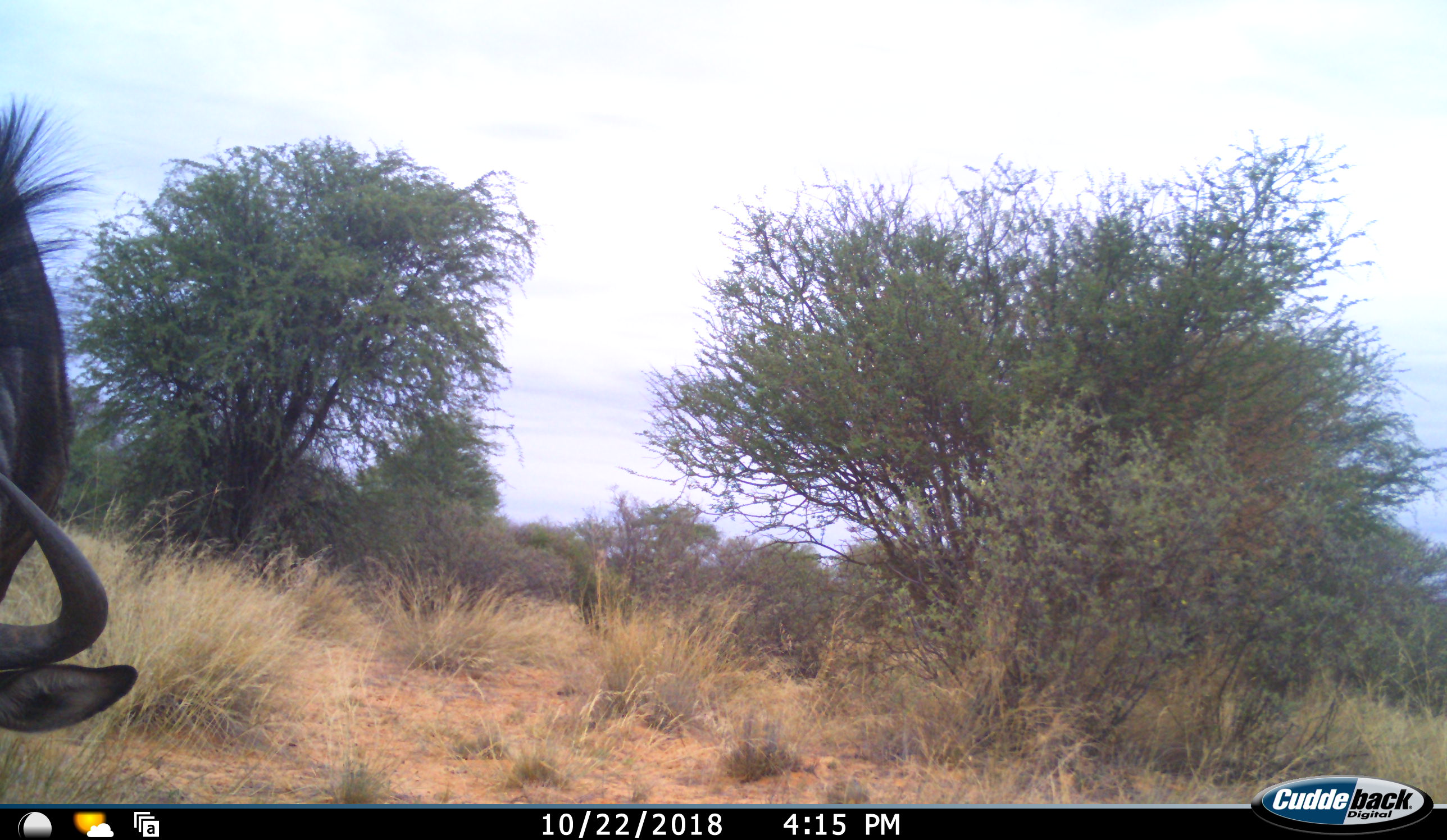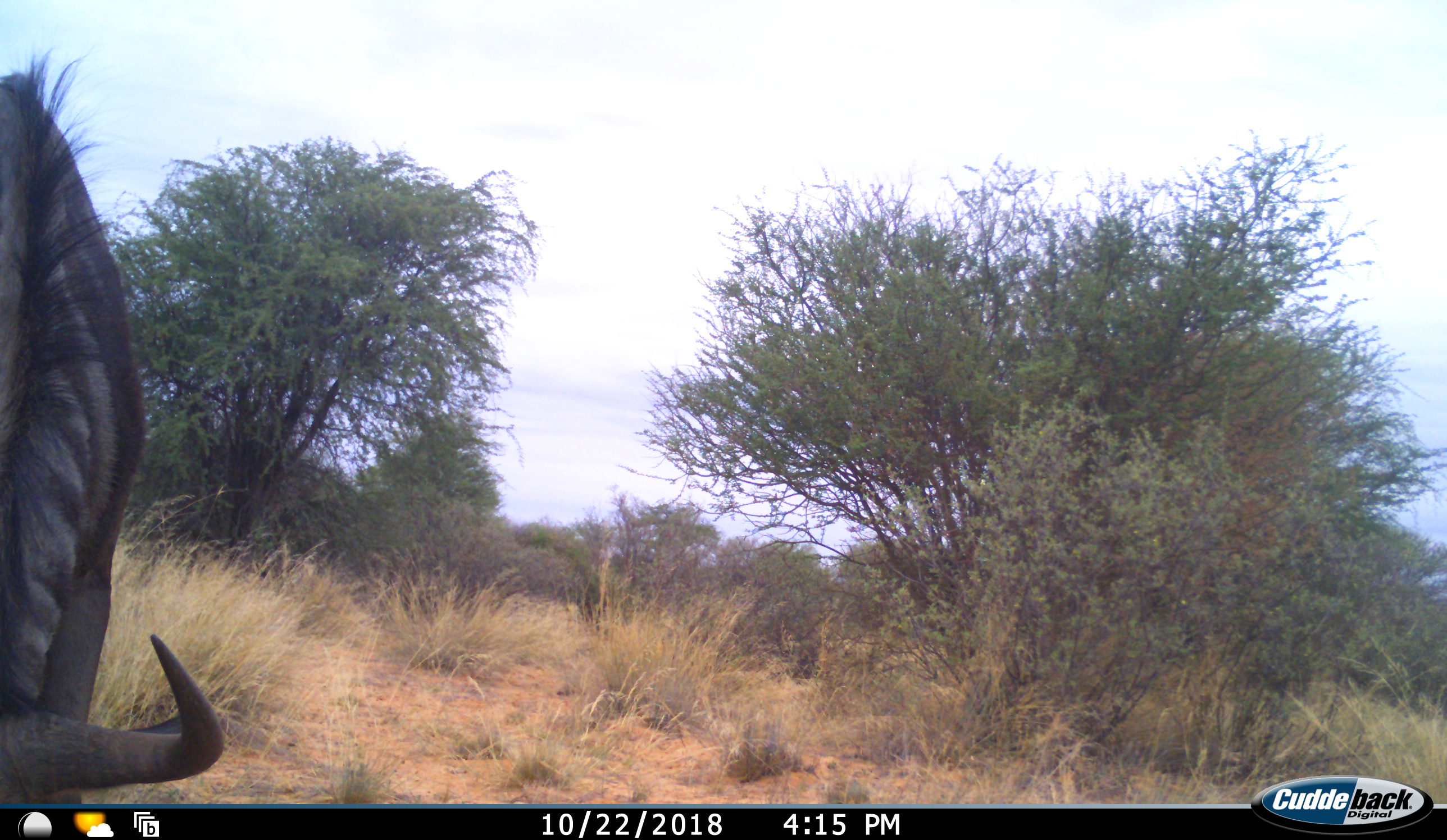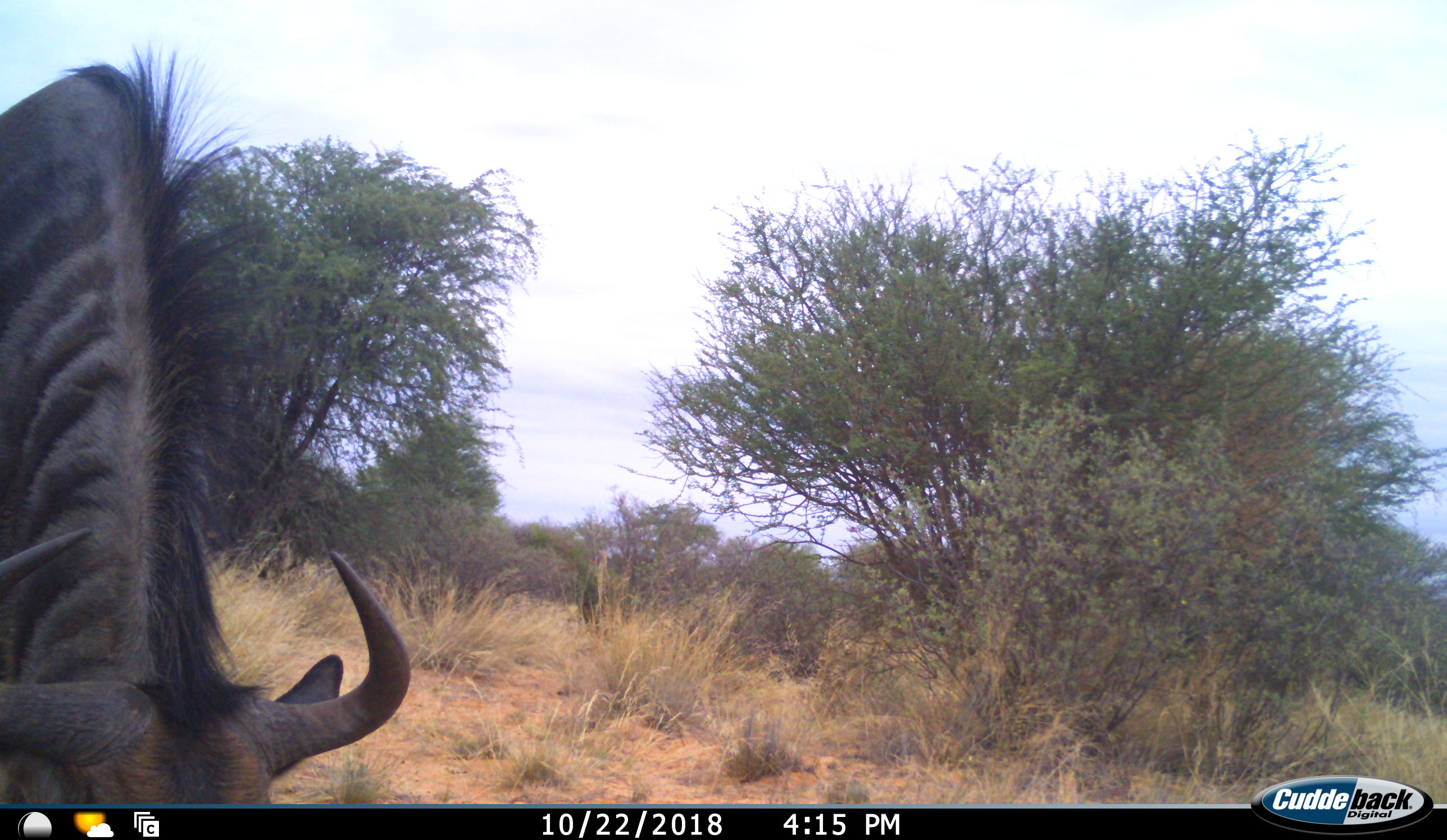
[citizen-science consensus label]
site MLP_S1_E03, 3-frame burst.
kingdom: Animalia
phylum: Chordata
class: Mammalia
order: Artiodactyla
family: Bovidae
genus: Connochaetes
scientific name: Connochaetes taurinus taurinus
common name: blue wildebeest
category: wildebeestblue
Wildebeestblue (blue wildebeest) (Connochaetes taurinus taurinus), count 1. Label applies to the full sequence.